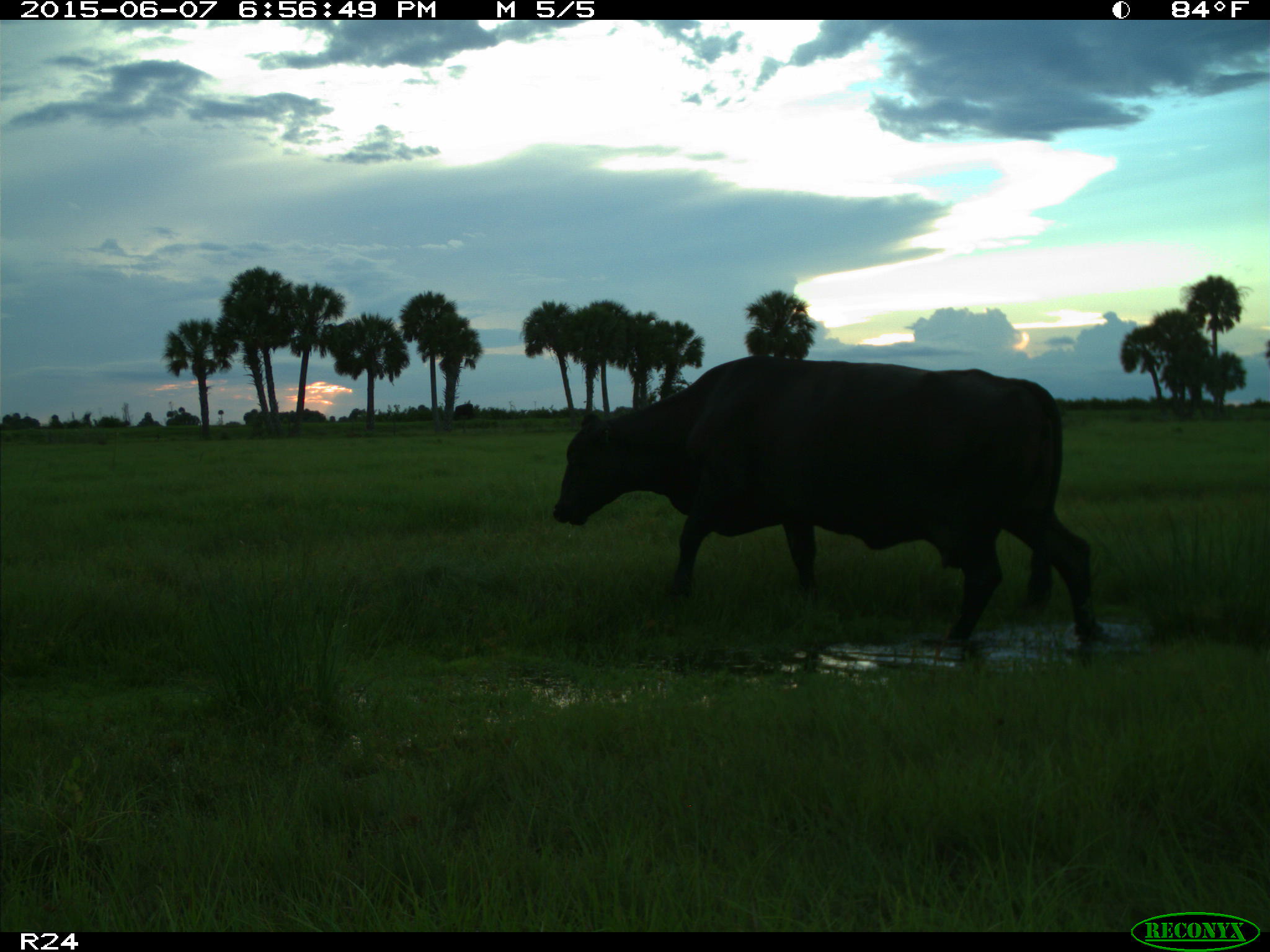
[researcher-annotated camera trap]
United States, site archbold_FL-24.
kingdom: Animalia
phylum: Chordata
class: Mammalia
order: Artiodactyla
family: Bovidae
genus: Bos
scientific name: Bos taurus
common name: domestic cow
Bos taurus (domestic cow).